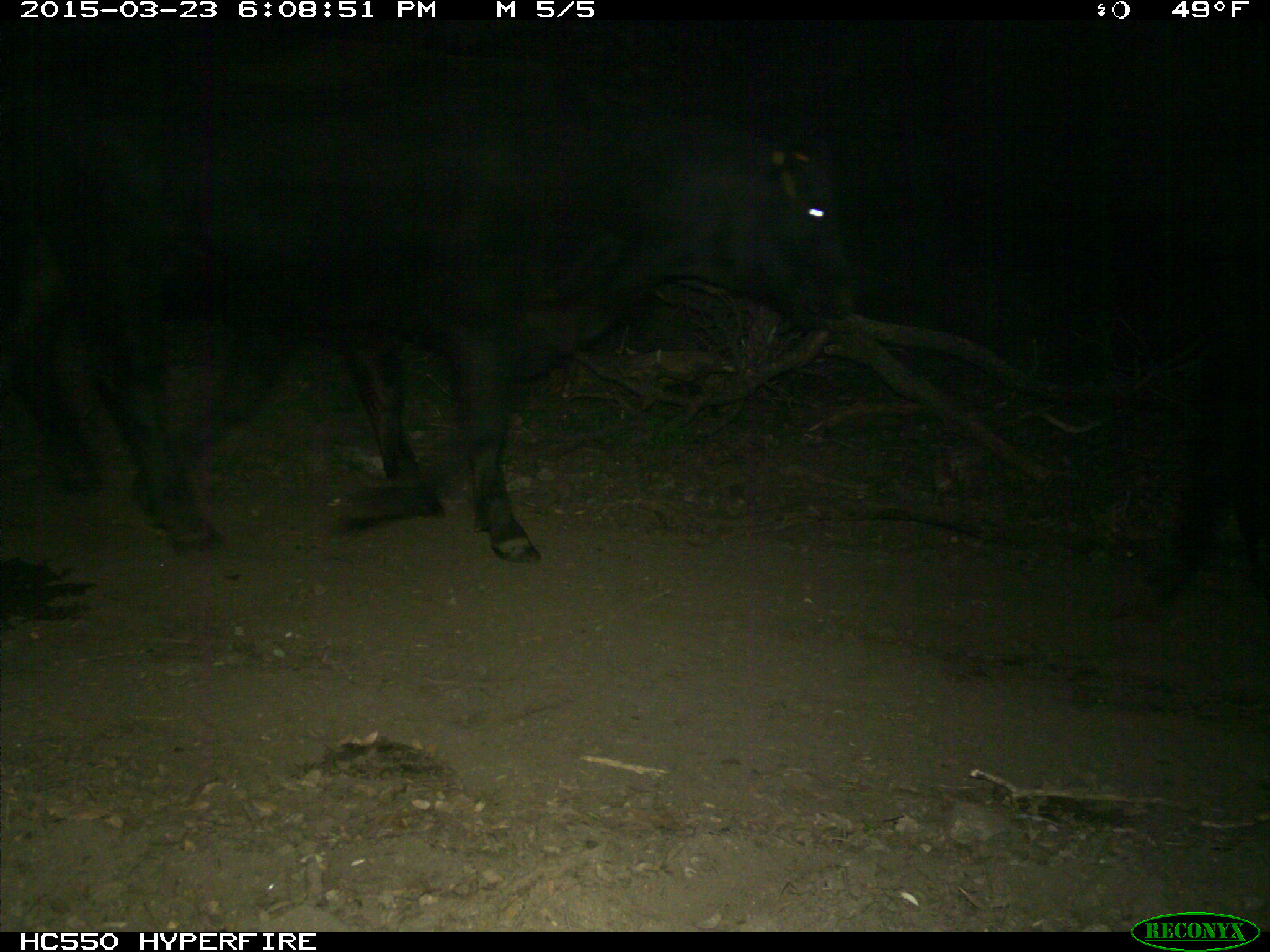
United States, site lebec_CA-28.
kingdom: Animalia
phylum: Chordata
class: Mammalia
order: Artiodactyla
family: Bovidae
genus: Bos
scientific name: Bos taurus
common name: domestic cow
Bos taurus (domestic cow).